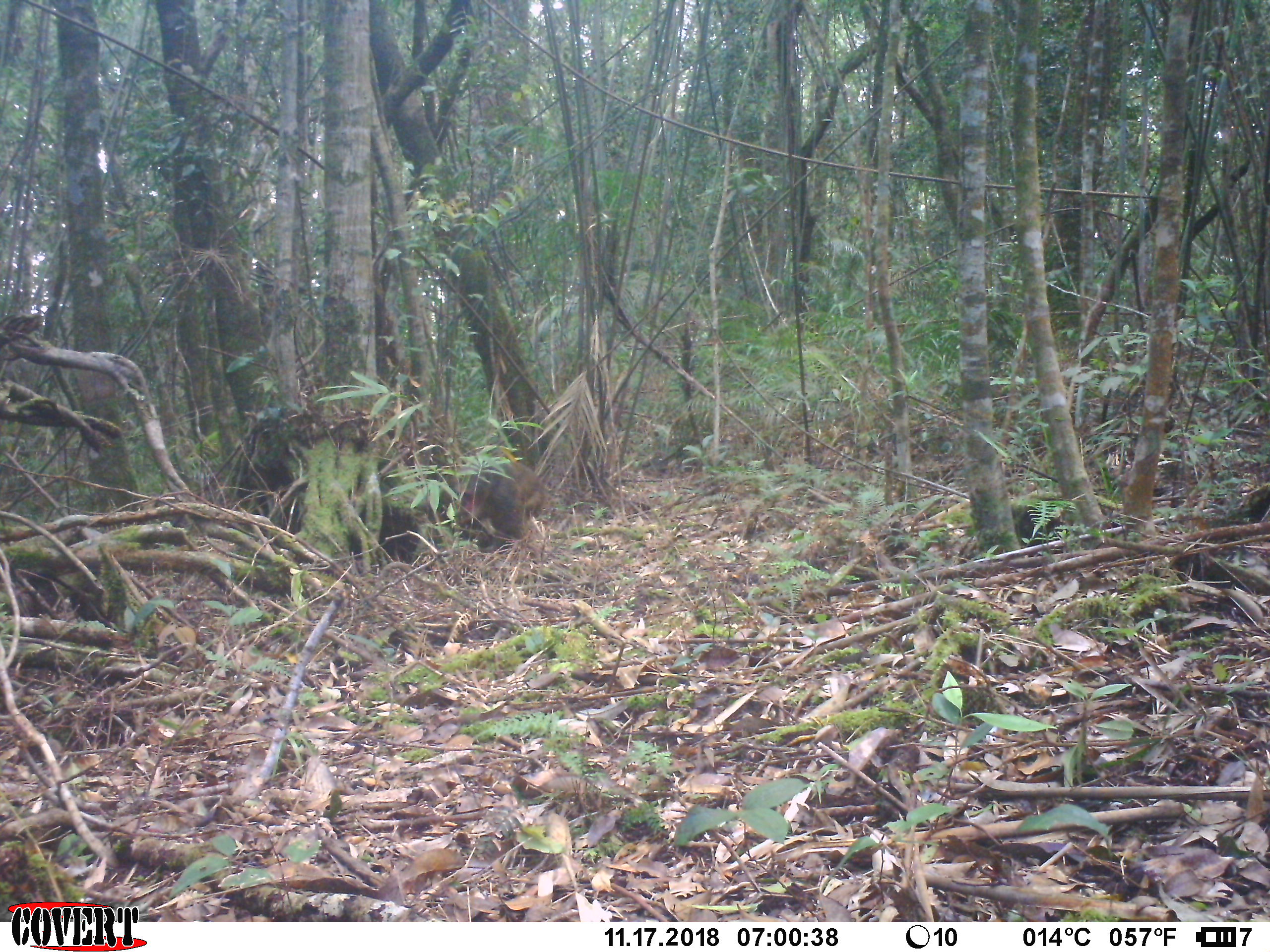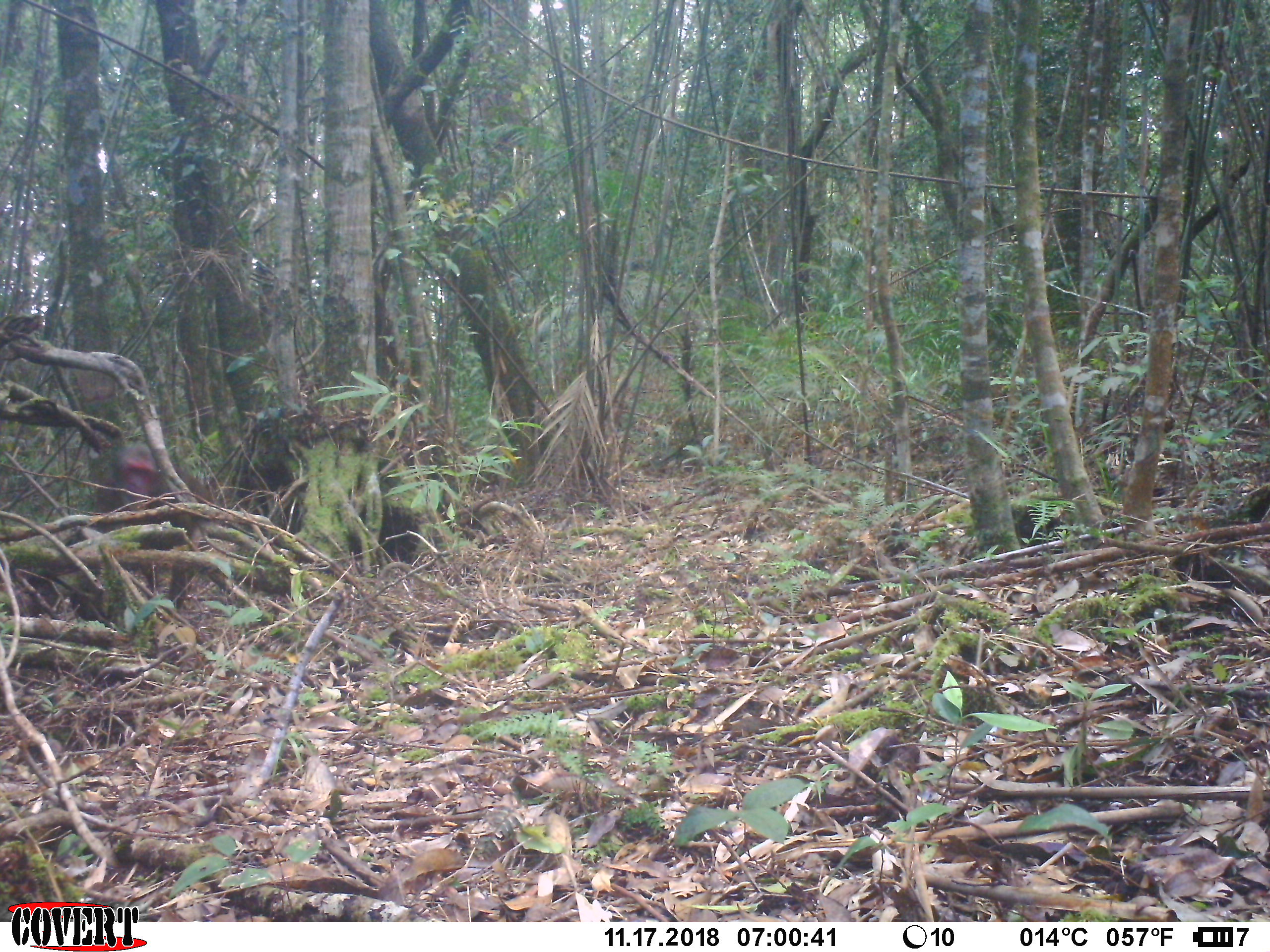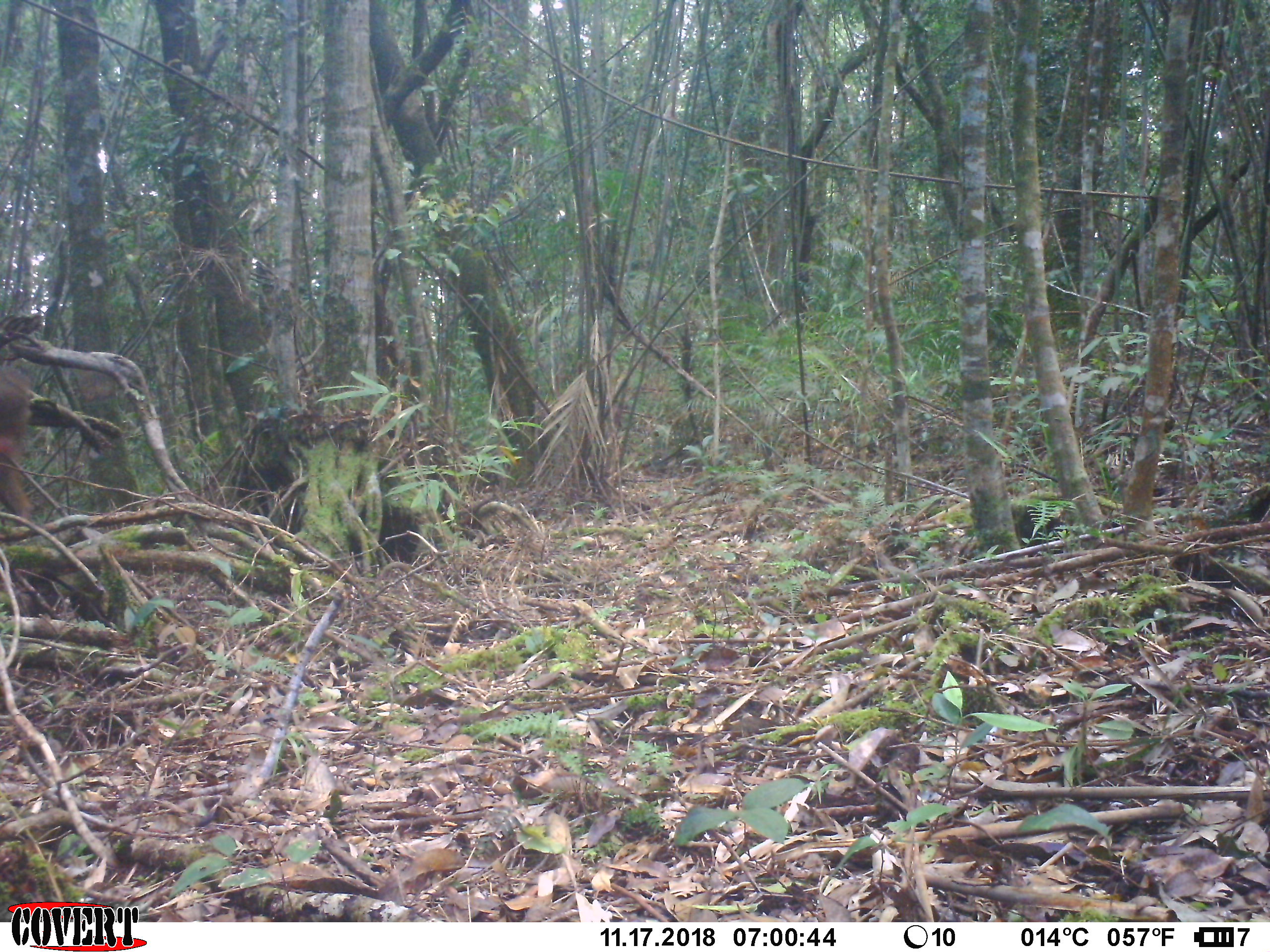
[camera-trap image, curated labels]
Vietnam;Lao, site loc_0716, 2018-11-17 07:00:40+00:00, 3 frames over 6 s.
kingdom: Animalia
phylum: Chordata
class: Mammalia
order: Primates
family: Cercopithecidae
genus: Macaca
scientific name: Macaca arctoides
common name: stump-tailed macaque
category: stump tailed macaque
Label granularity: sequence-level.